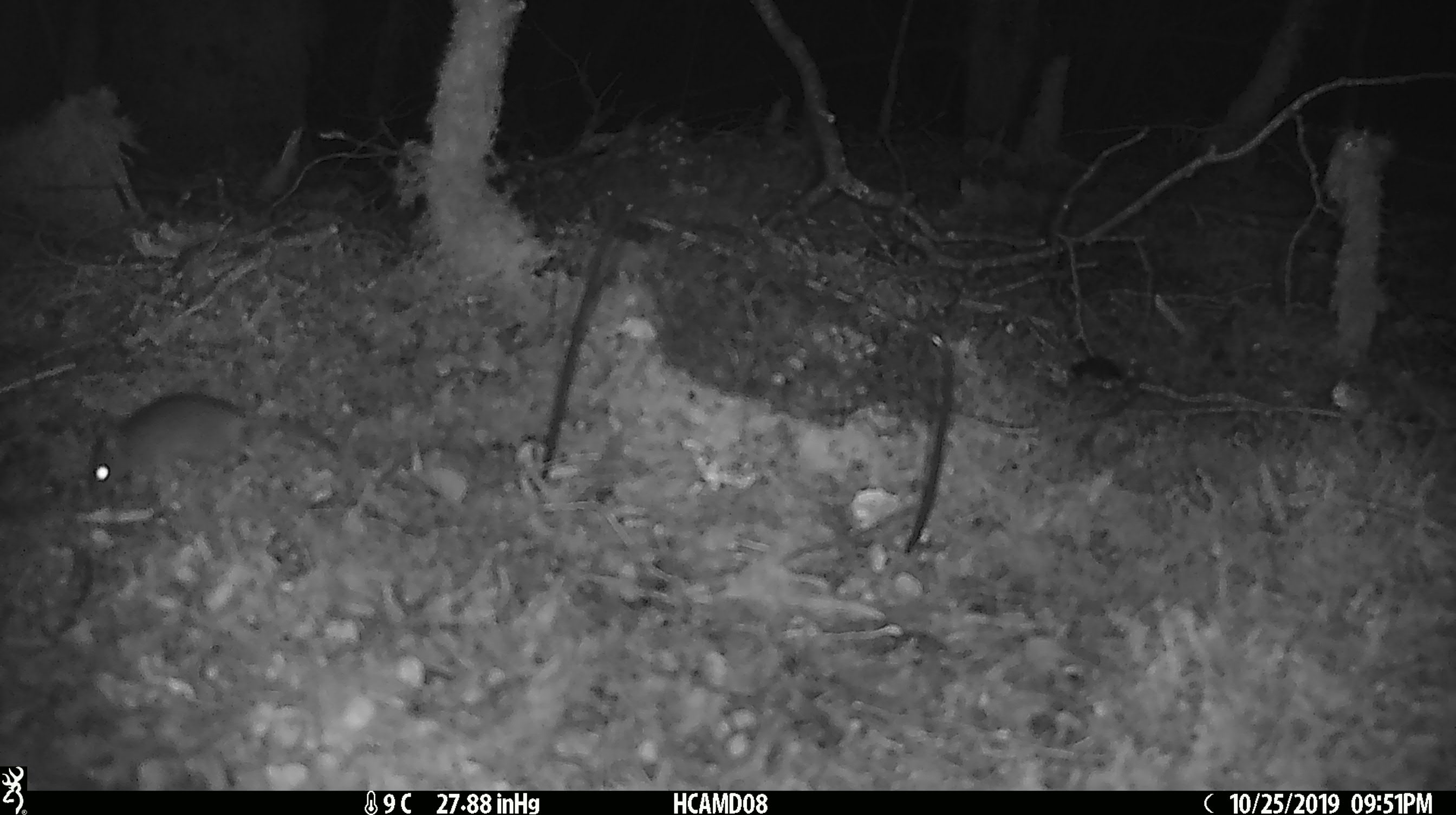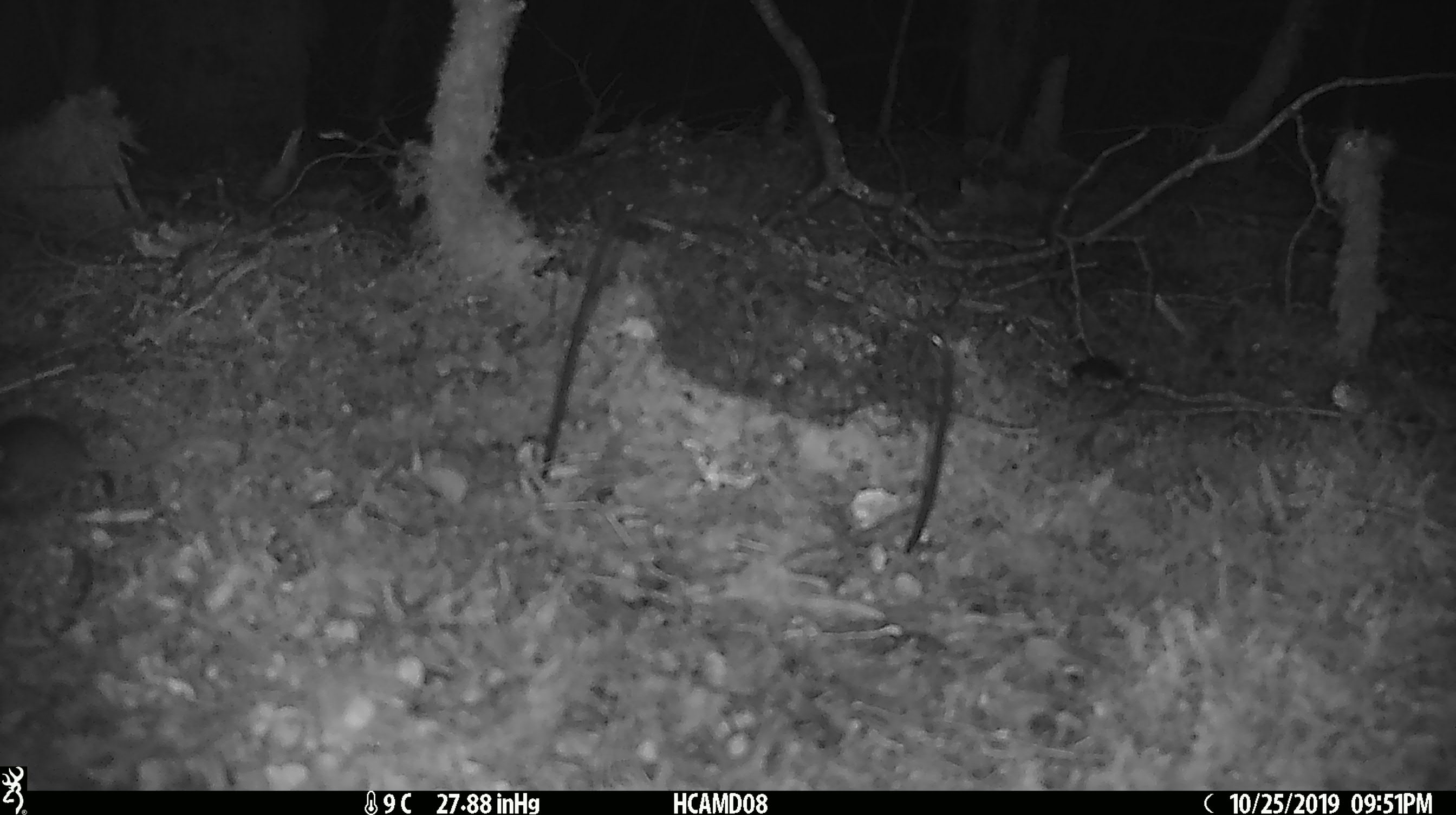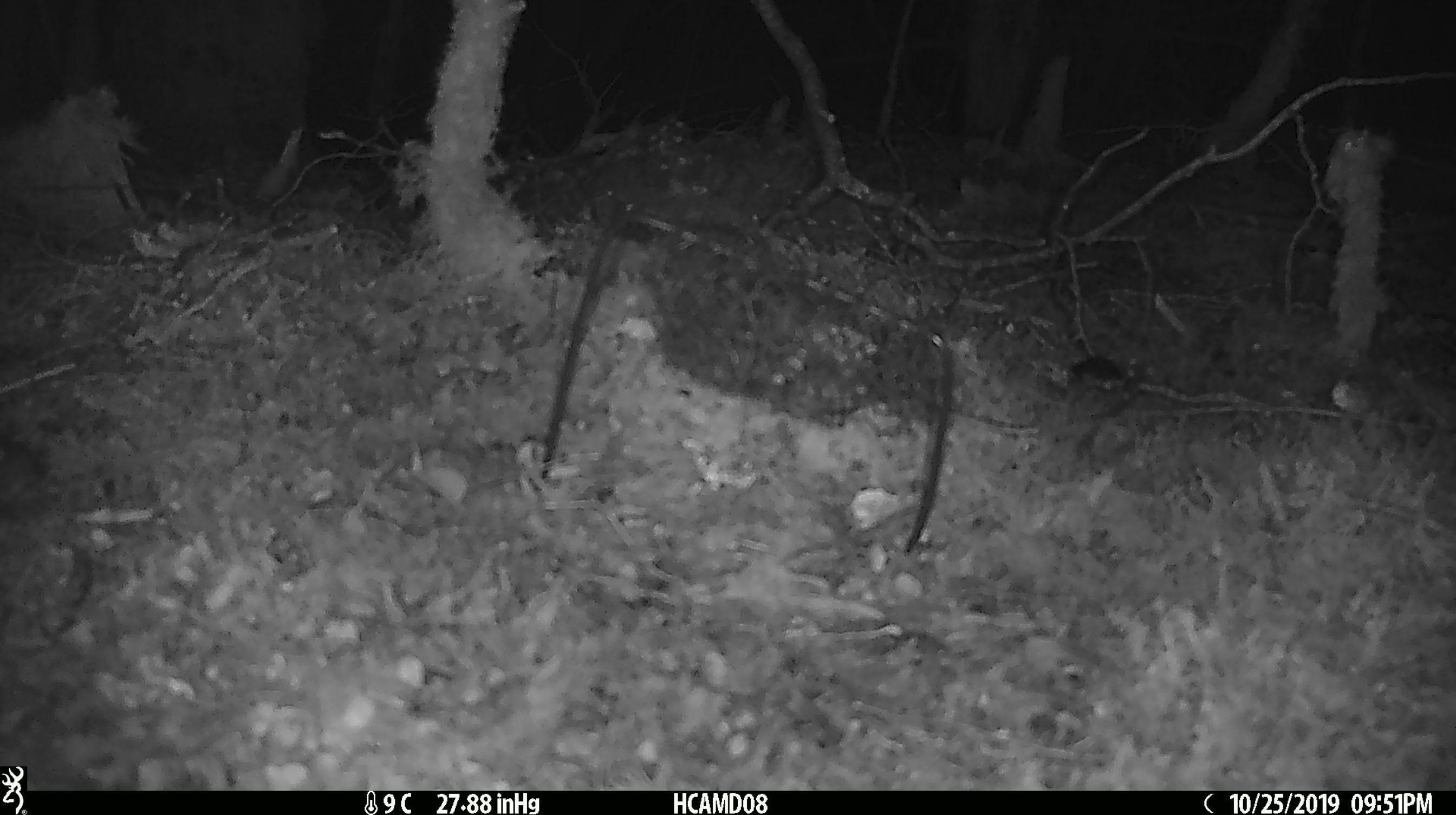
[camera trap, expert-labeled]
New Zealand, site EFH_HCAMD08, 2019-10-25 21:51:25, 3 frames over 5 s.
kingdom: Animalia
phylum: Chordata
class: Mammalia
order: Rodentia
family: Muridae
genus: Mus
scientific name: Mus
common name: mouse